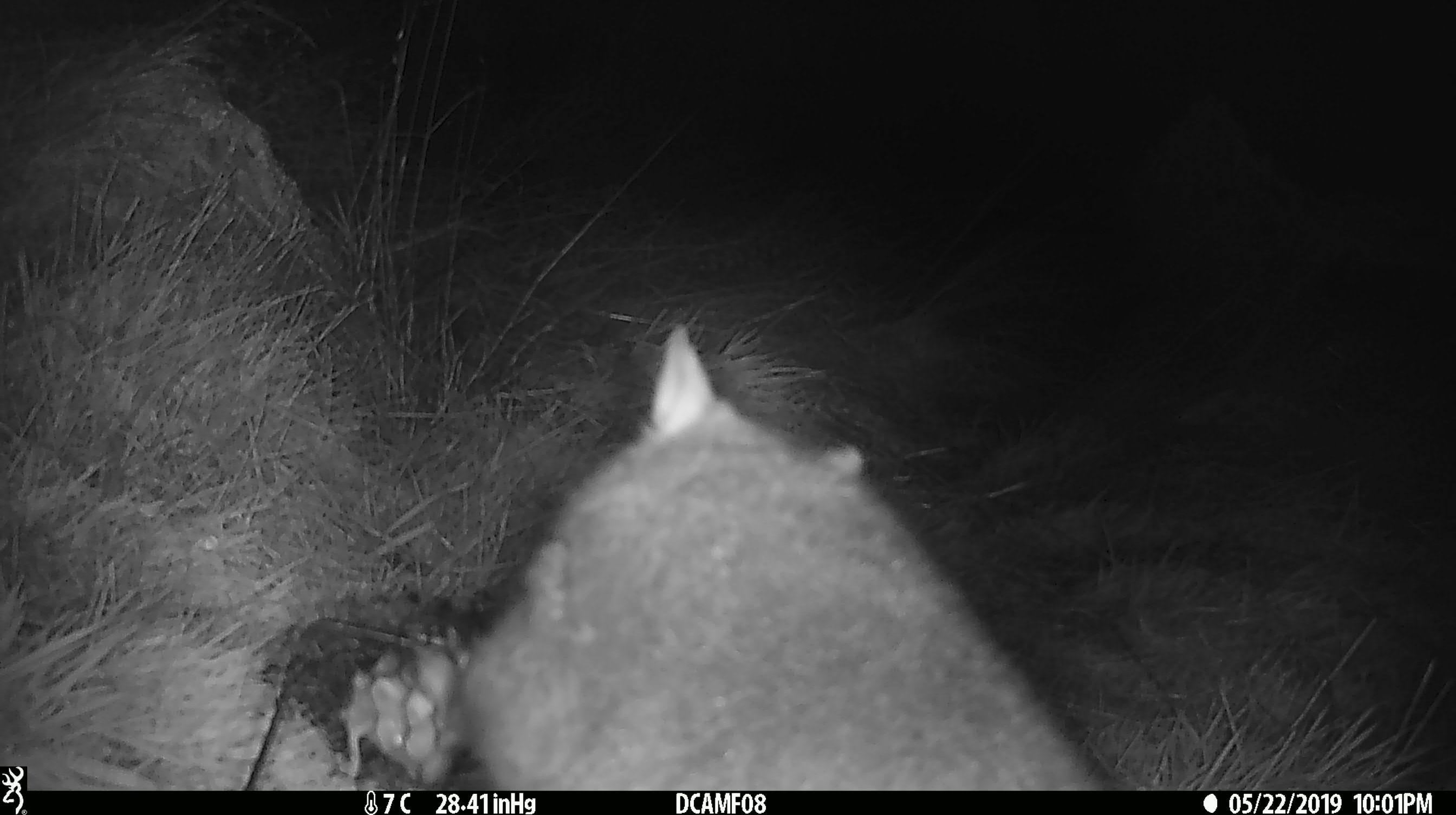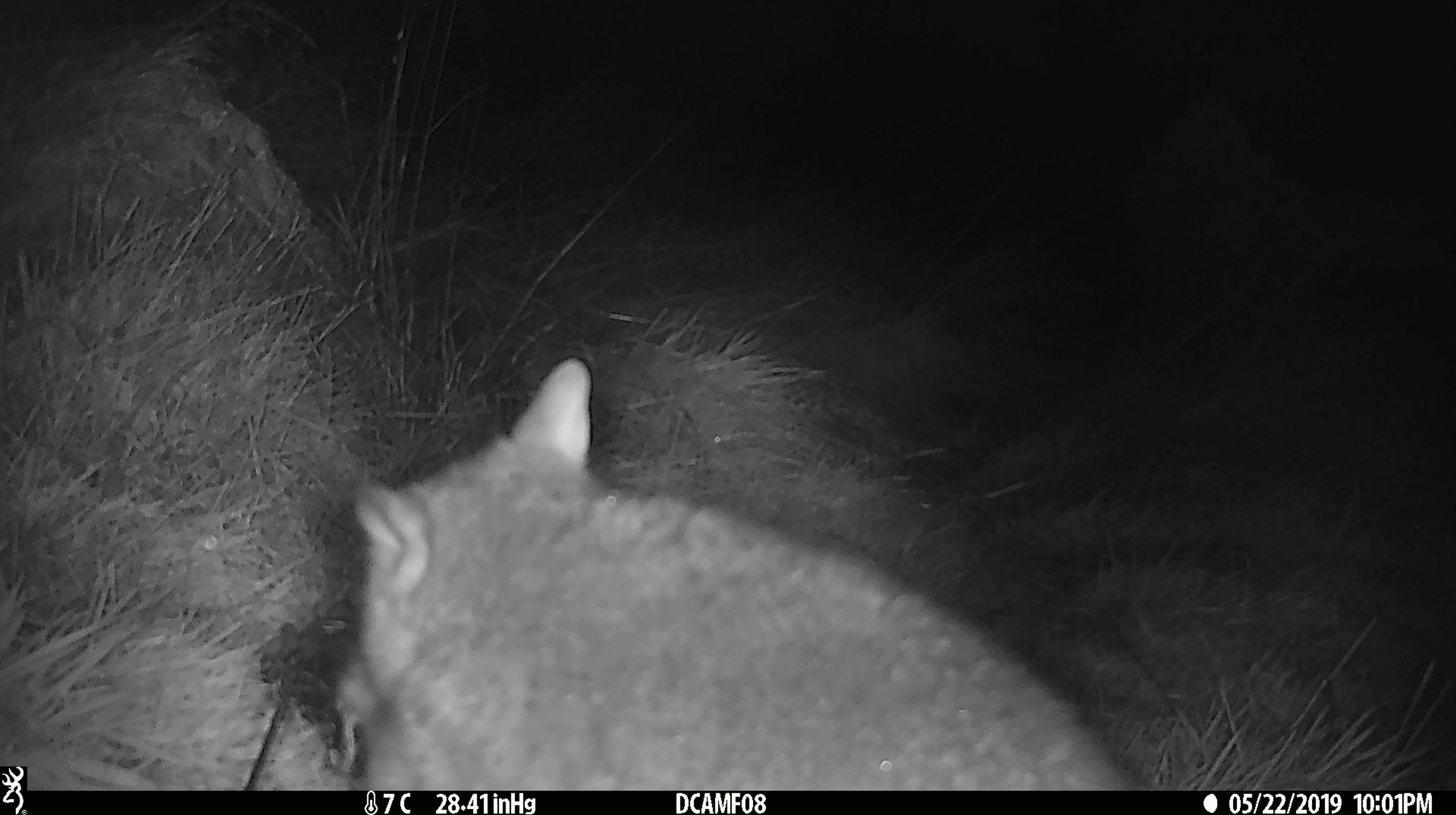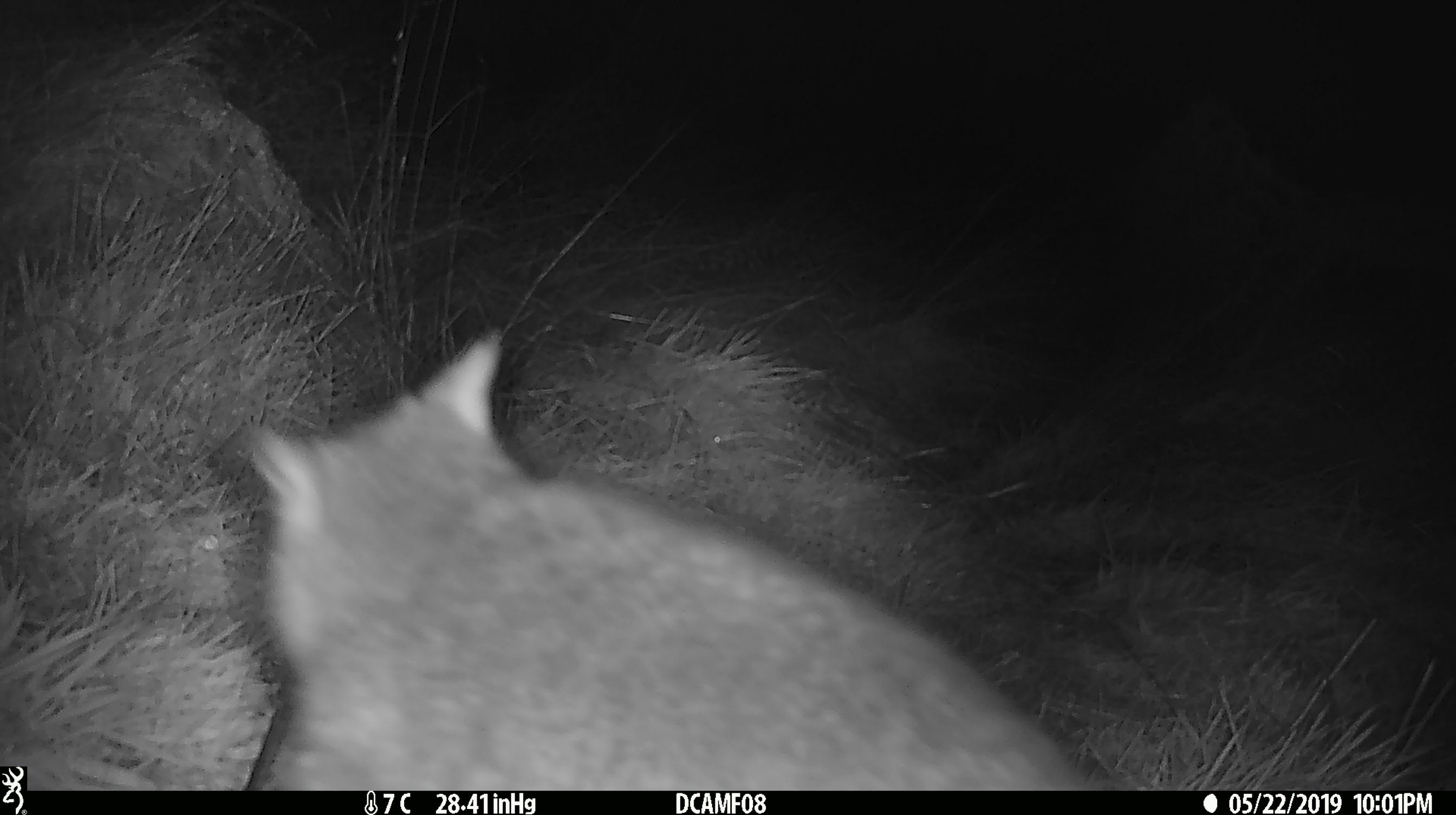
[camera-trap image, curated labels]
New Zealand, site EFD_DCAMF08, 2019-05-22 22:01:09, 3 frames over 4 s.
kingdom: Animalia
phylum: Chordata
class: Mammalia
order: Diprotodontia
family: Phalangeridae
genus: Trichosurus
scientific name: Trichosurus vulpecula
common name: common brushtail possum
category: possum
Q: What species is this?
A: Possum (common brushtail possum) (Trichosurus vulpecula).